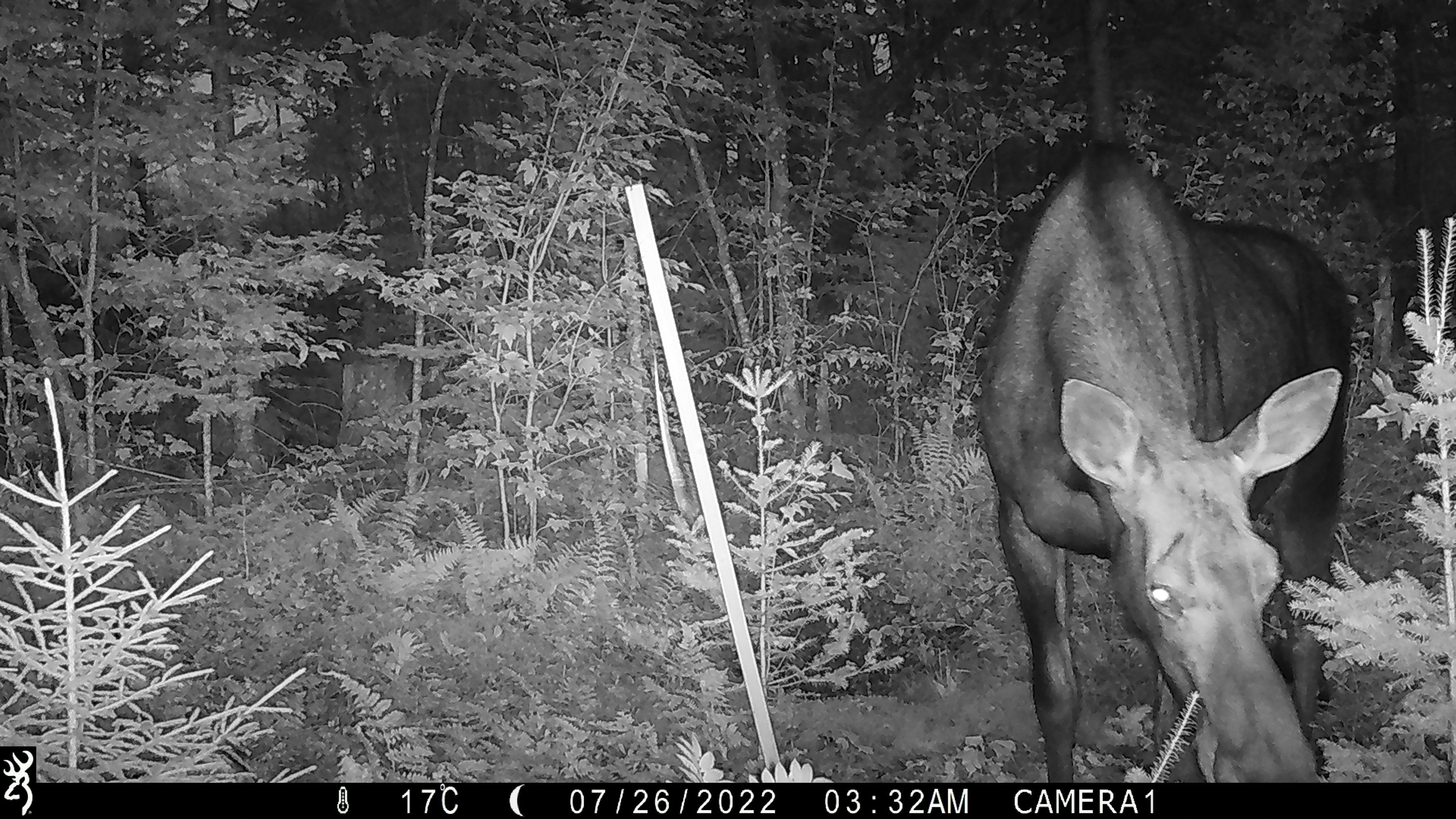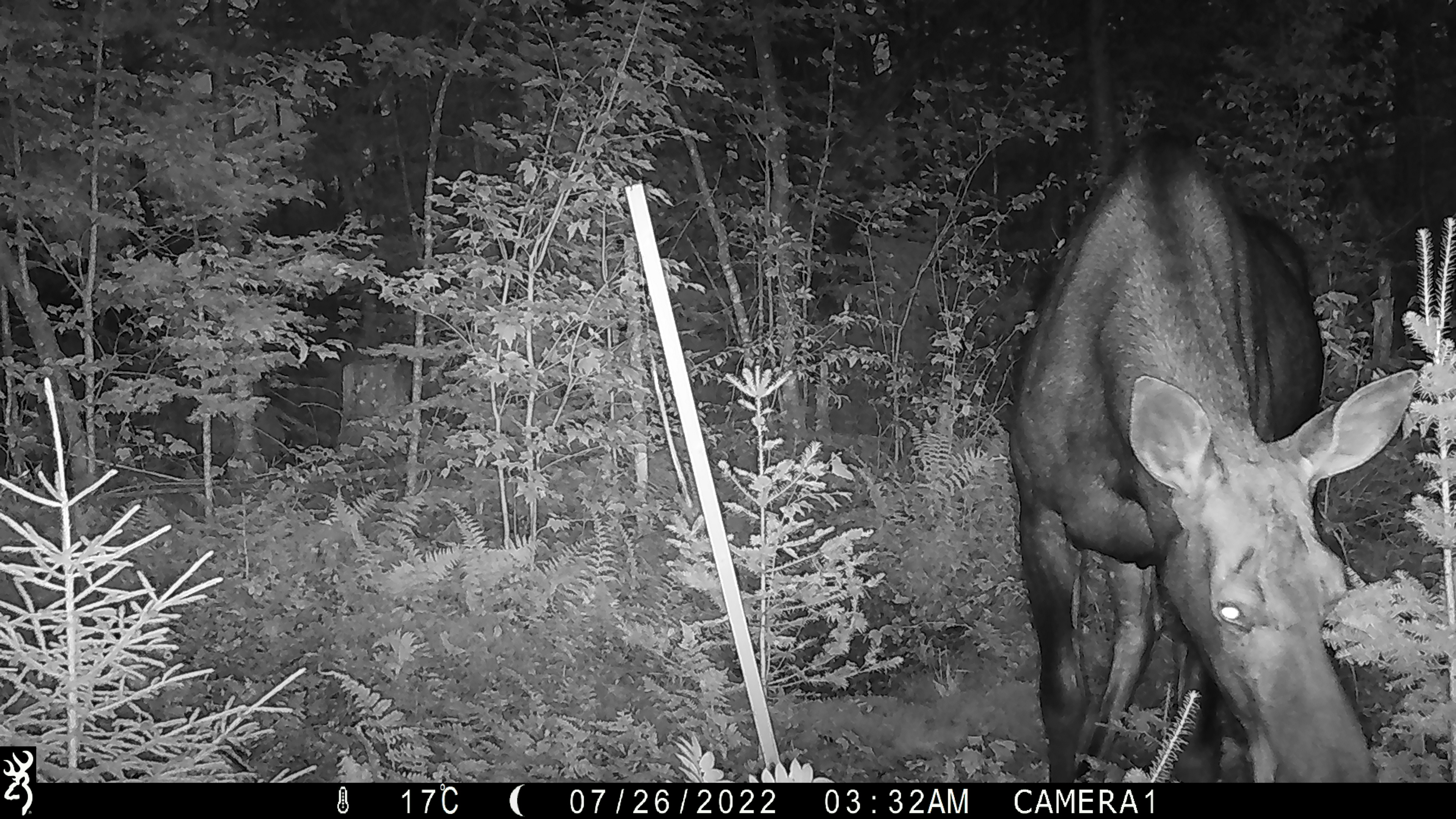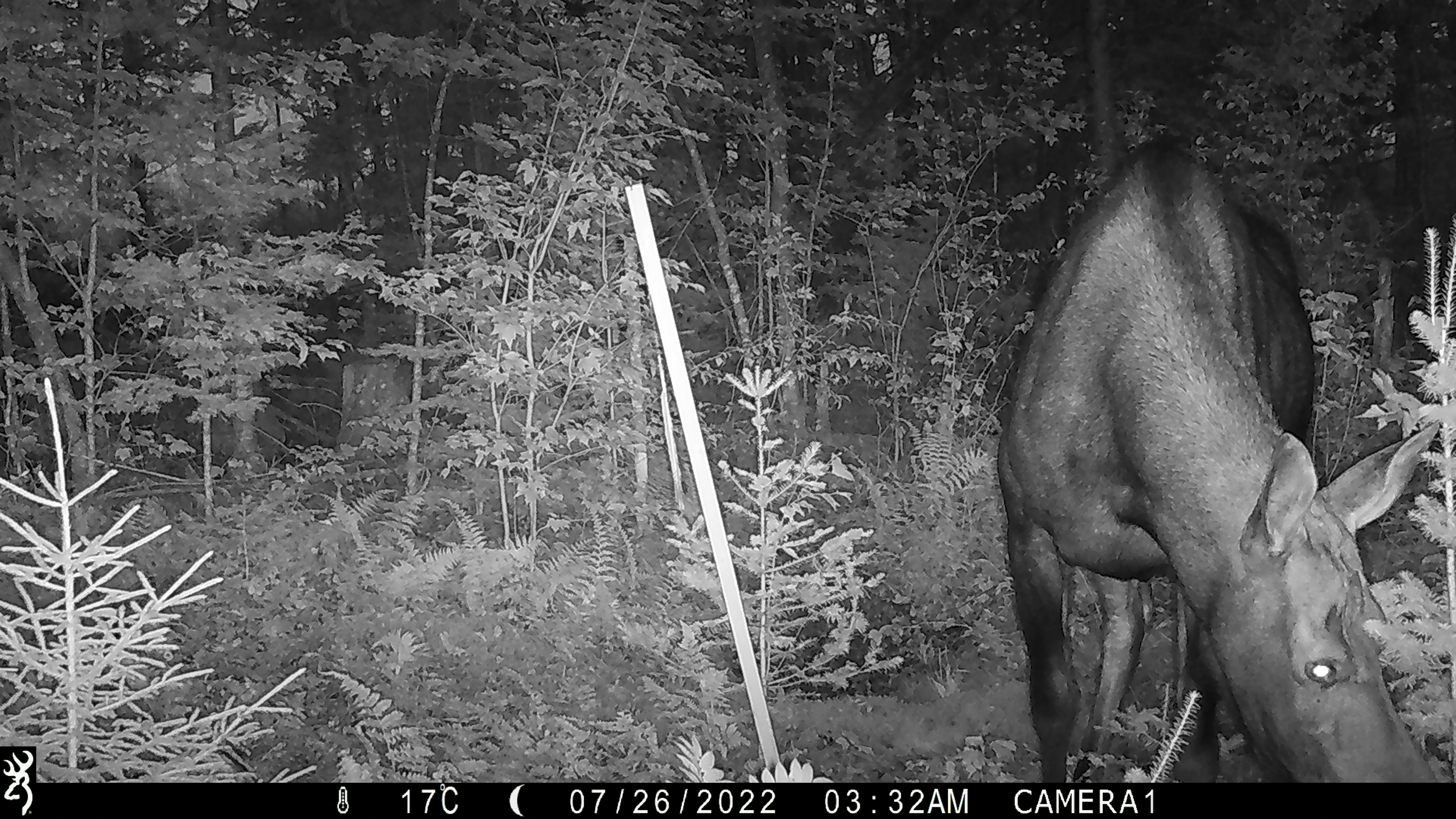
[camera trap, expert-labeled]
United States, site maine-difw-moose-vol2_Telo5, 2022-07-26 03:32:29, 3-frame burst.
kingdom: Animalia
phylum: Chordata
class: Mammalia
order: Artiodactyla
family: Cervidae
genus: Alces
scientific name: Alces alces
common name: moose